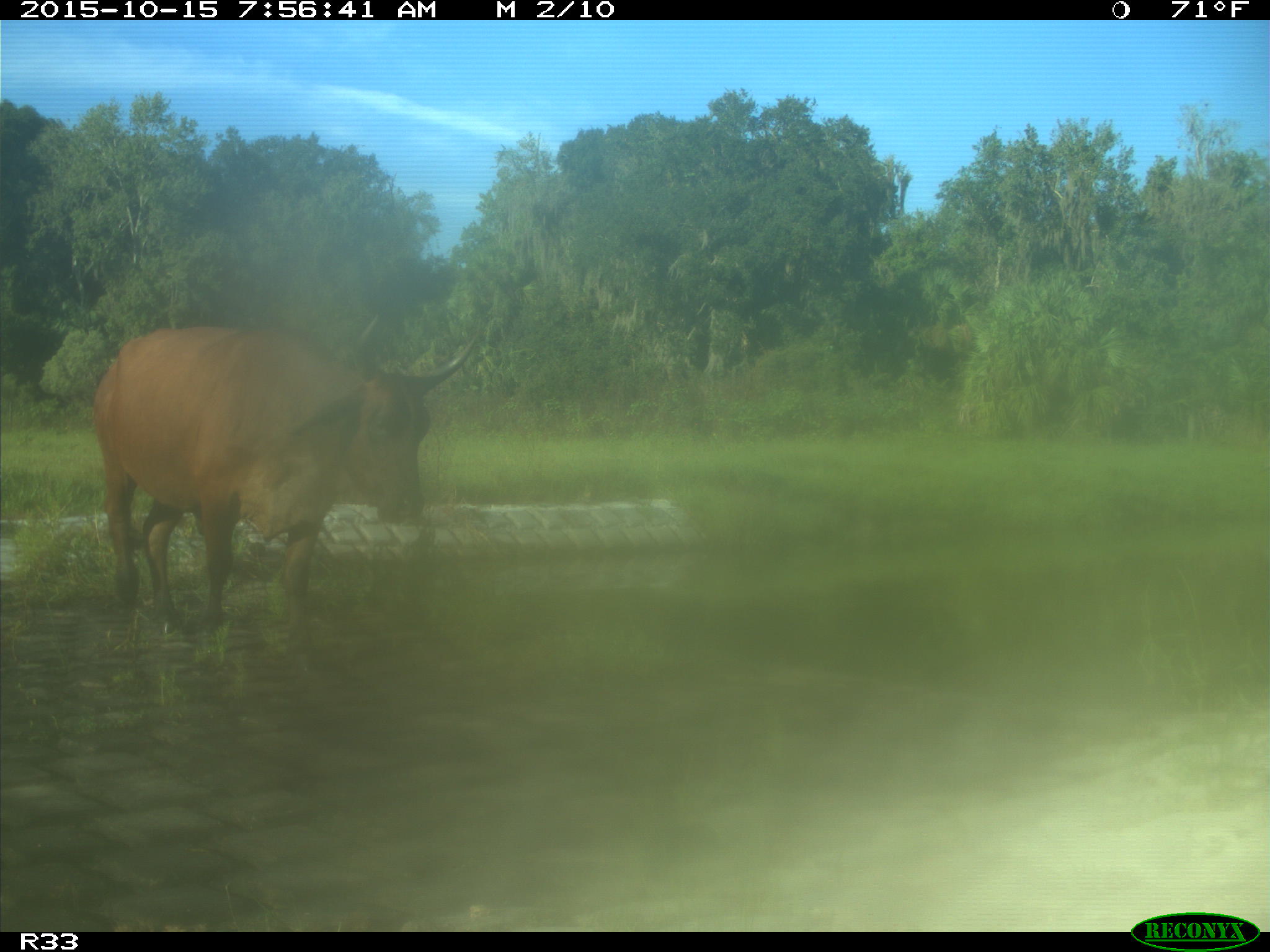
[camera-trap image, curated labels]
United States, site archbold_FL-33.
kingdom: Animalia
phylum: Chordata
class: Mammalia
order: Artiodactyla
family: Bovidae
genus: Bos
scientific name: Bos taurus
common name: domestic cow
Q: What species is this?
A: Bos taurus (domestic cow).